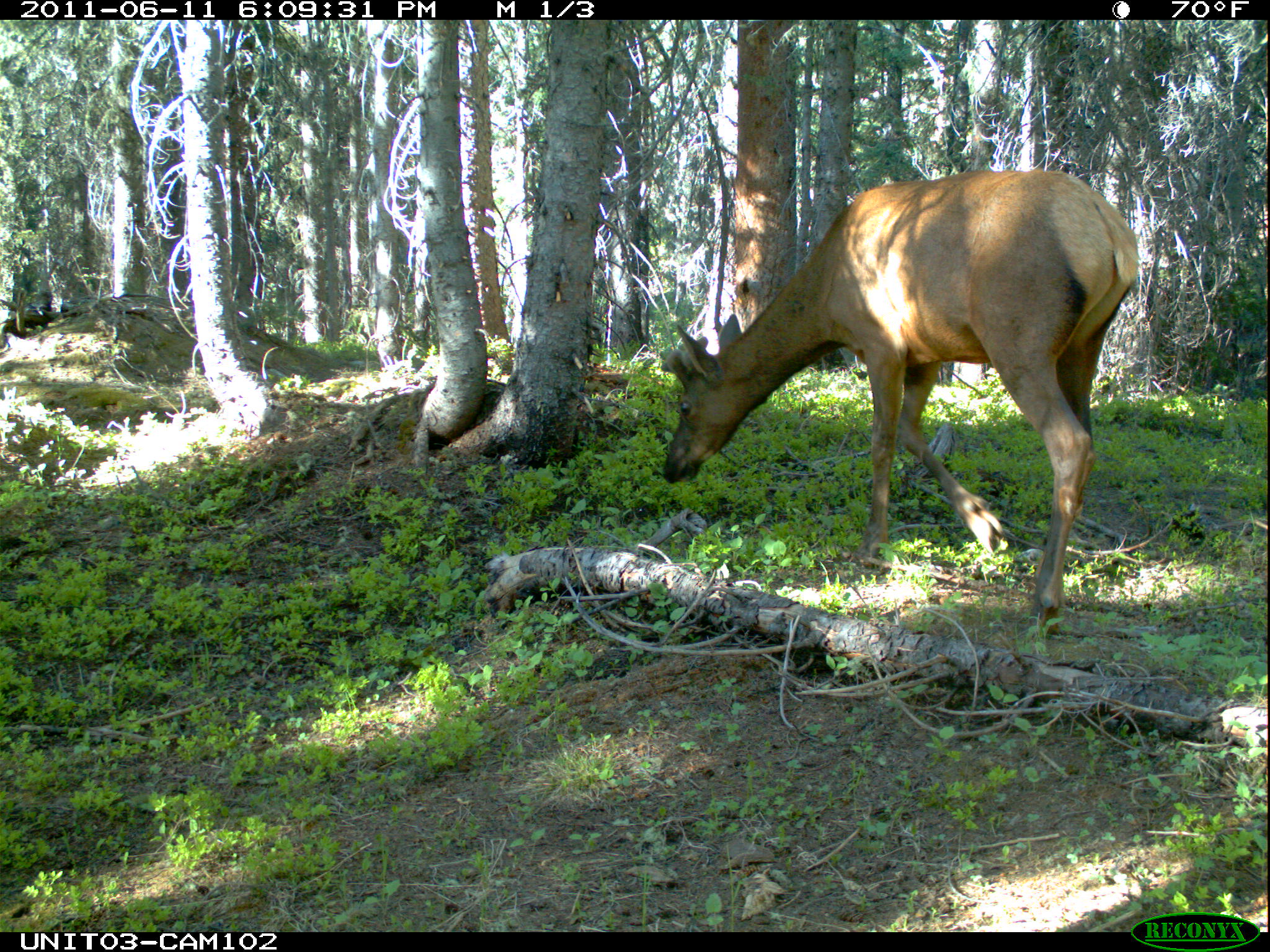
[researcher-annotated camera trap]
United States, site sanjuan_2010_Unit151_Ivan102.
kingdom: Animalia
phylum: Chordata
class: Mammalia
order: Artiodactyla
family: Cervidae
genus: Cervus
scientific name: Cervus elaphus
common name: red deer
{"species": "Cervus elaphus (red deer)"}